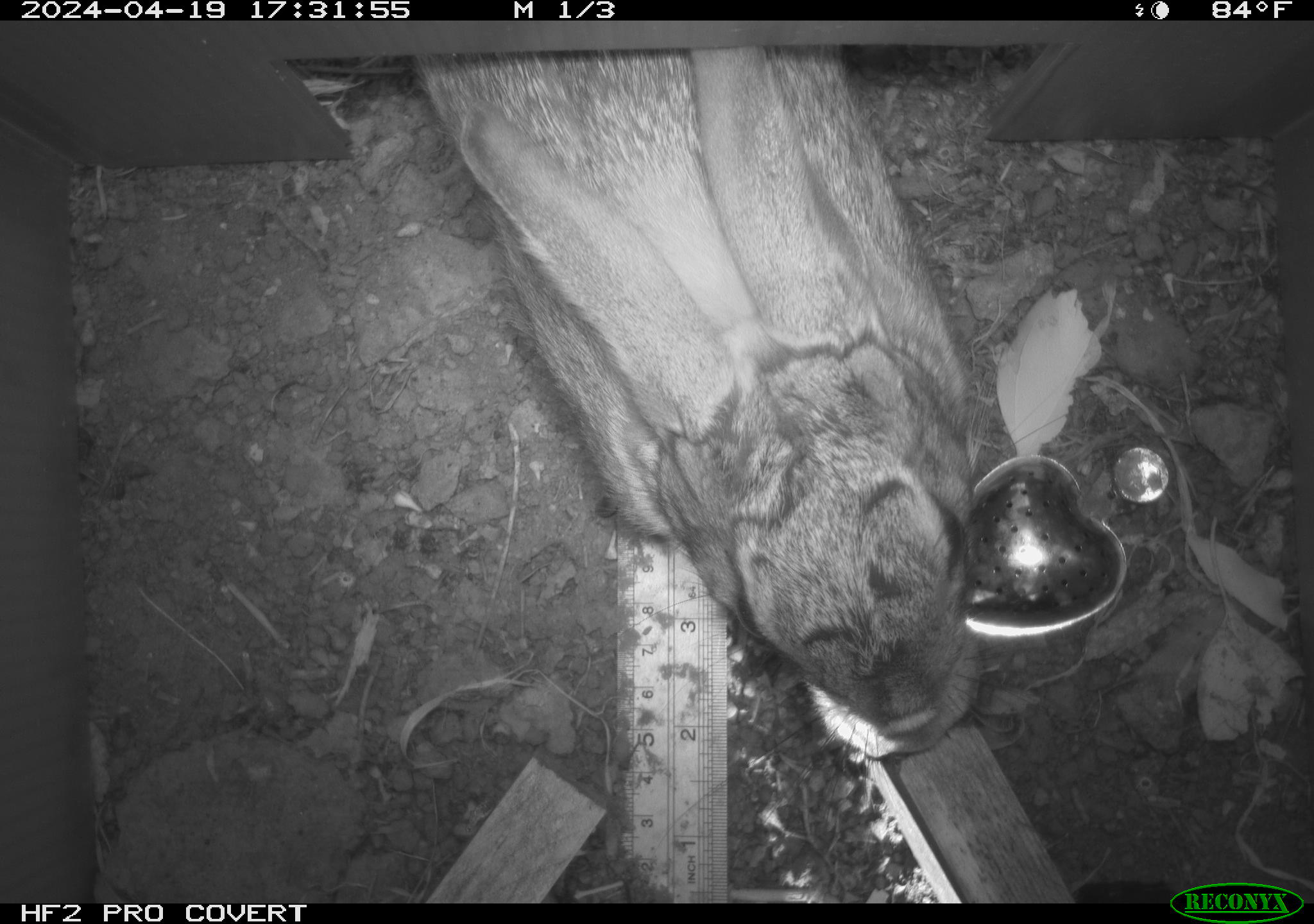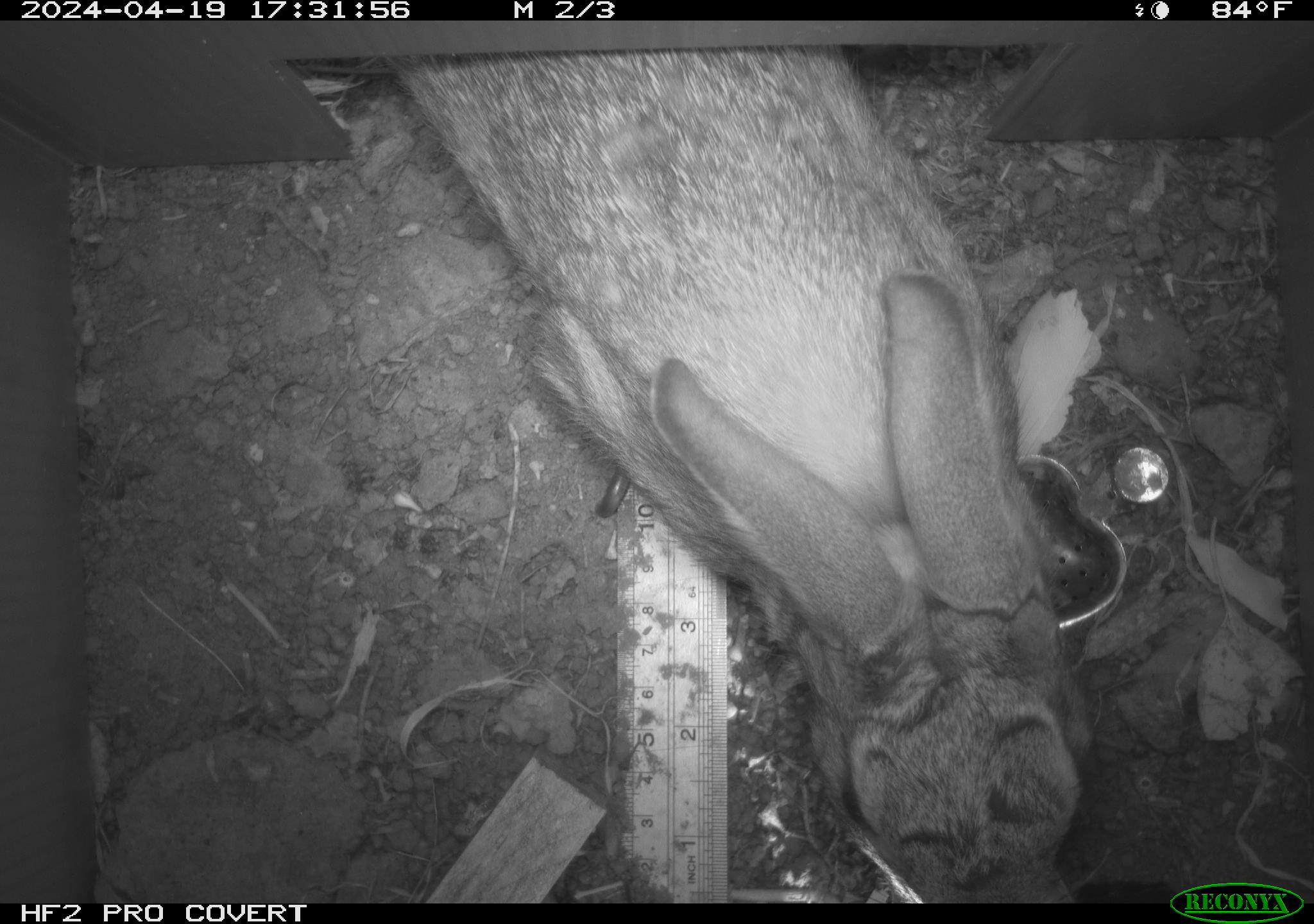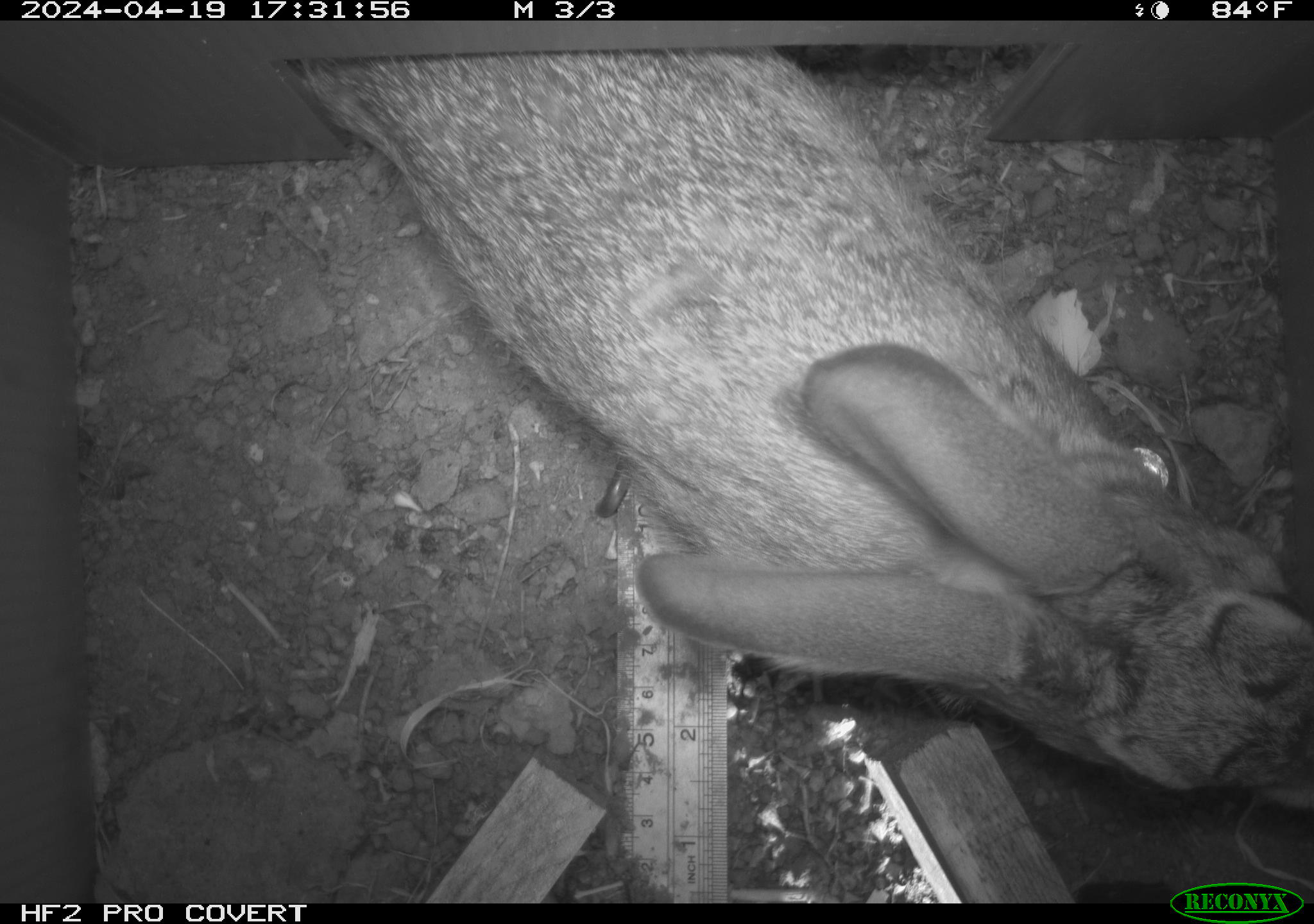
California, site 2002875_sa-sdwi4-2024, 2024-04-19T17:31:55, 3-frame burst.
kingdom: Animalia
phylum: Chordata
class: Mammalia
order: Lagomorpha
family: Leporidae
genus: Lepus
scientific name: Lepus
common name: hares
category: lepus species